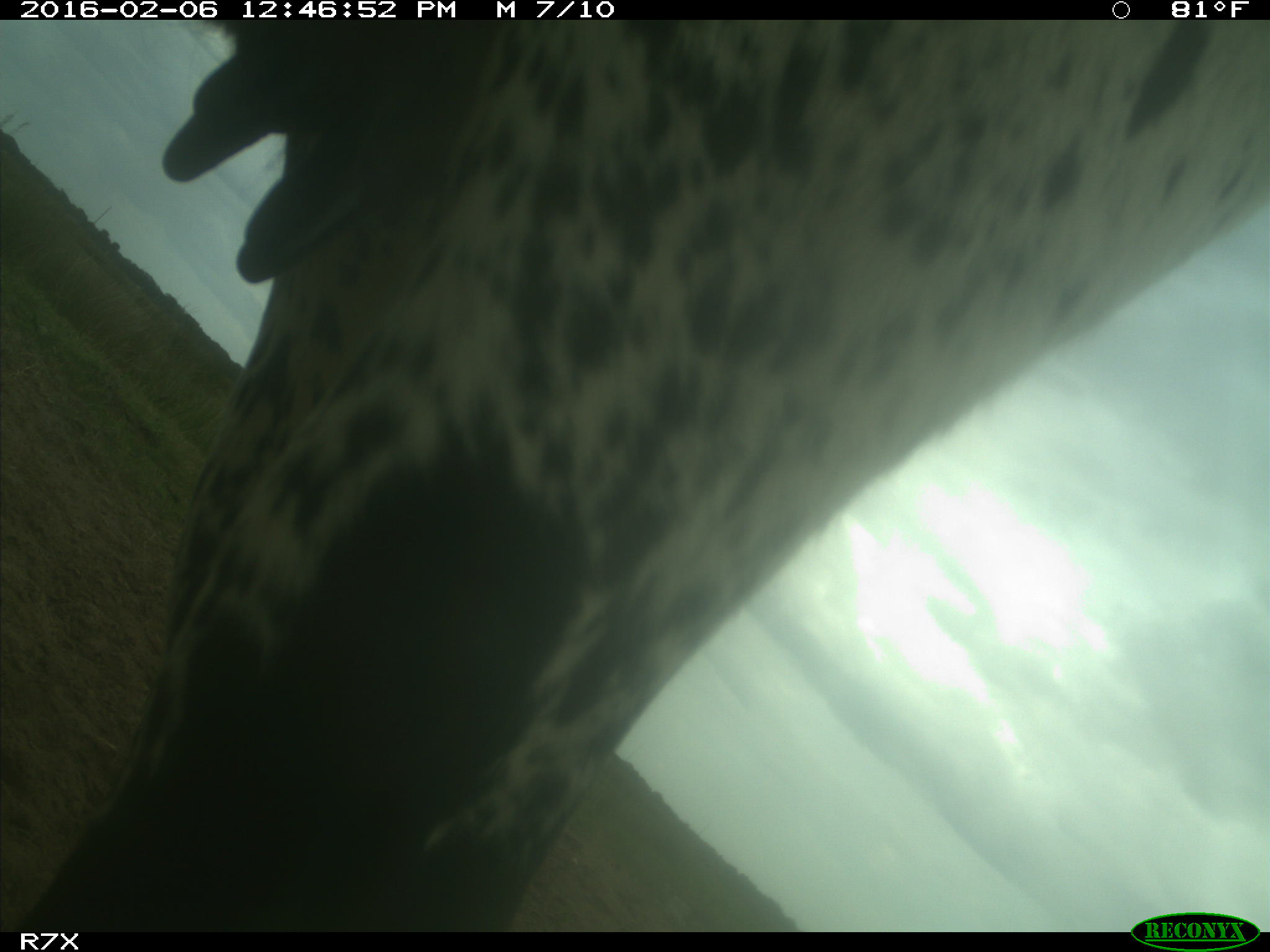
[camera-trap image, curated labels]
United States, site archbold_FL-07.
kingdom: Animalia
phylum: Chordata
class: Mammalia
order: Artiodactyla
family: Bovidae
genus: Bos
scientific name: Bos taurus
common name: domestic cow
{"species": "Bos taurus (domestic cow)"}